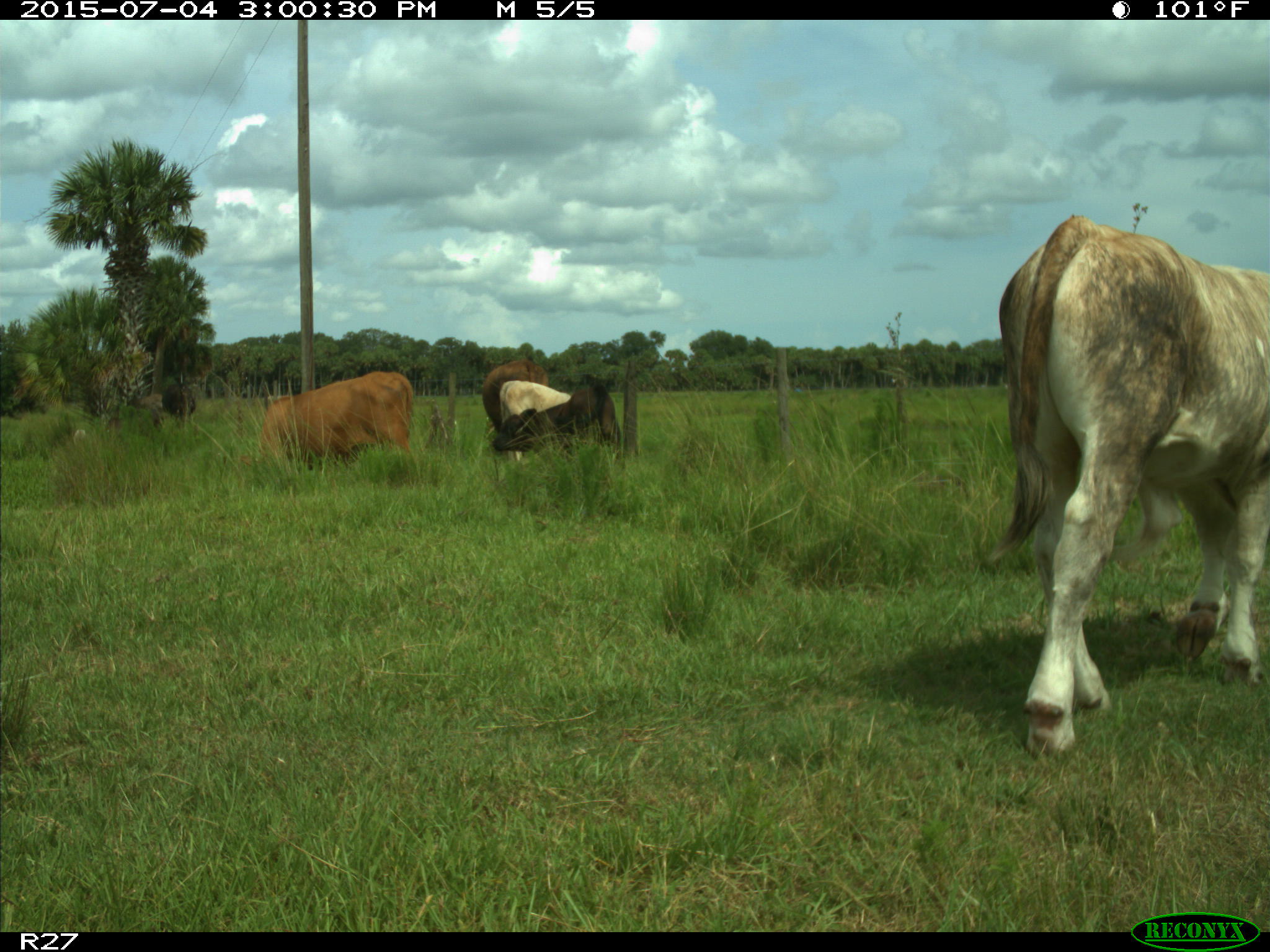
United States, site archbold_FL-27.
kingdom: Animalia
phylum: Chordata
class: Mammalia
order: Artiodactyla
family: Bovidae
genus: Bos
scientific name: Bos taurus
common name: domestic cow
Bos taurus (domestic cow).